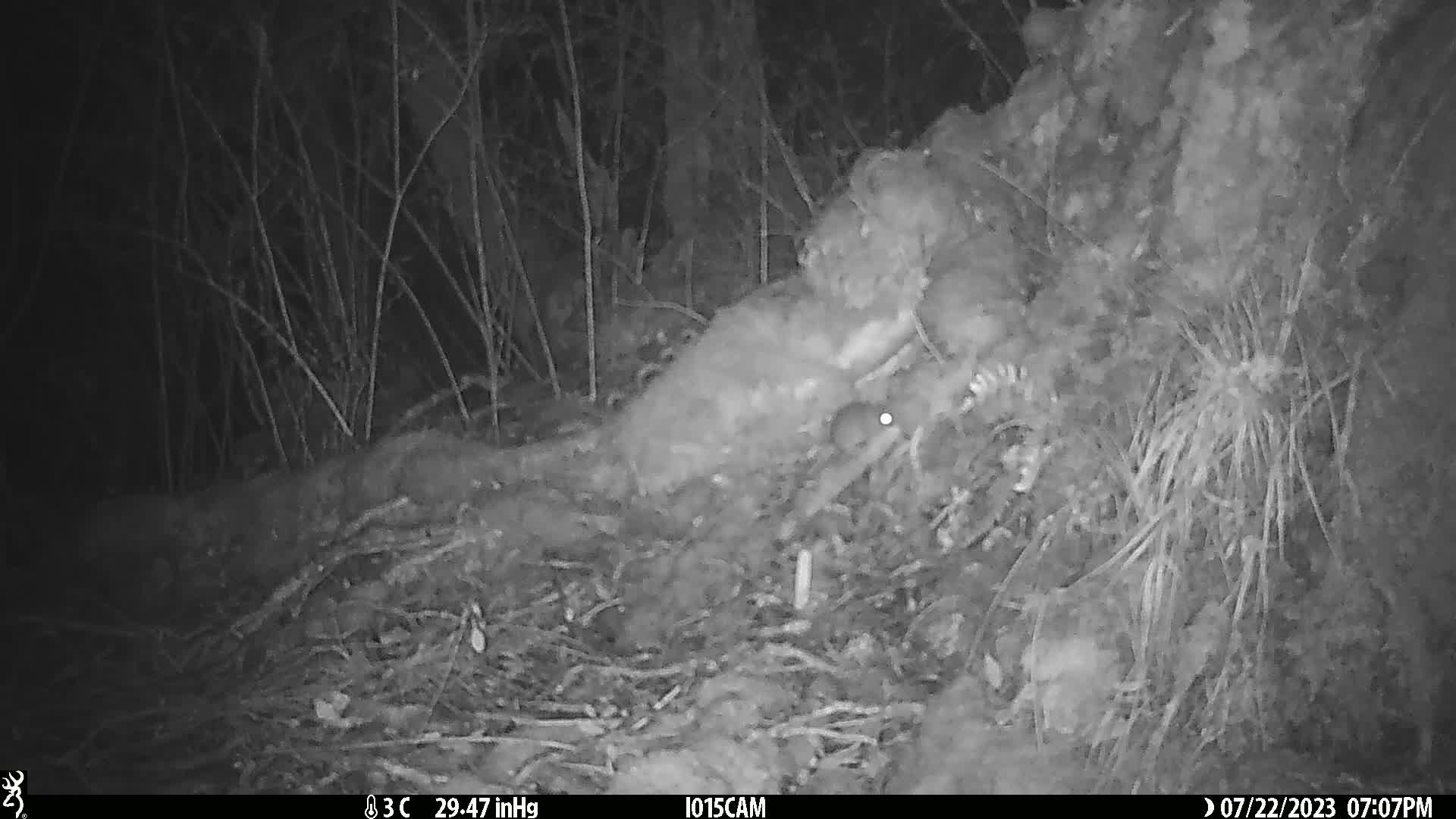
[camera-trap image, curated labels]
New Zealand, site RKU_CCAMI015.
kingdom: Animalia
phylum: Chordata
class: Mammalia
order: Rodentia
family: Muridae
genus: Rattus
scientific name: Rattus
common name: rat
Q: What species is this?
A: Rat (Rattus).